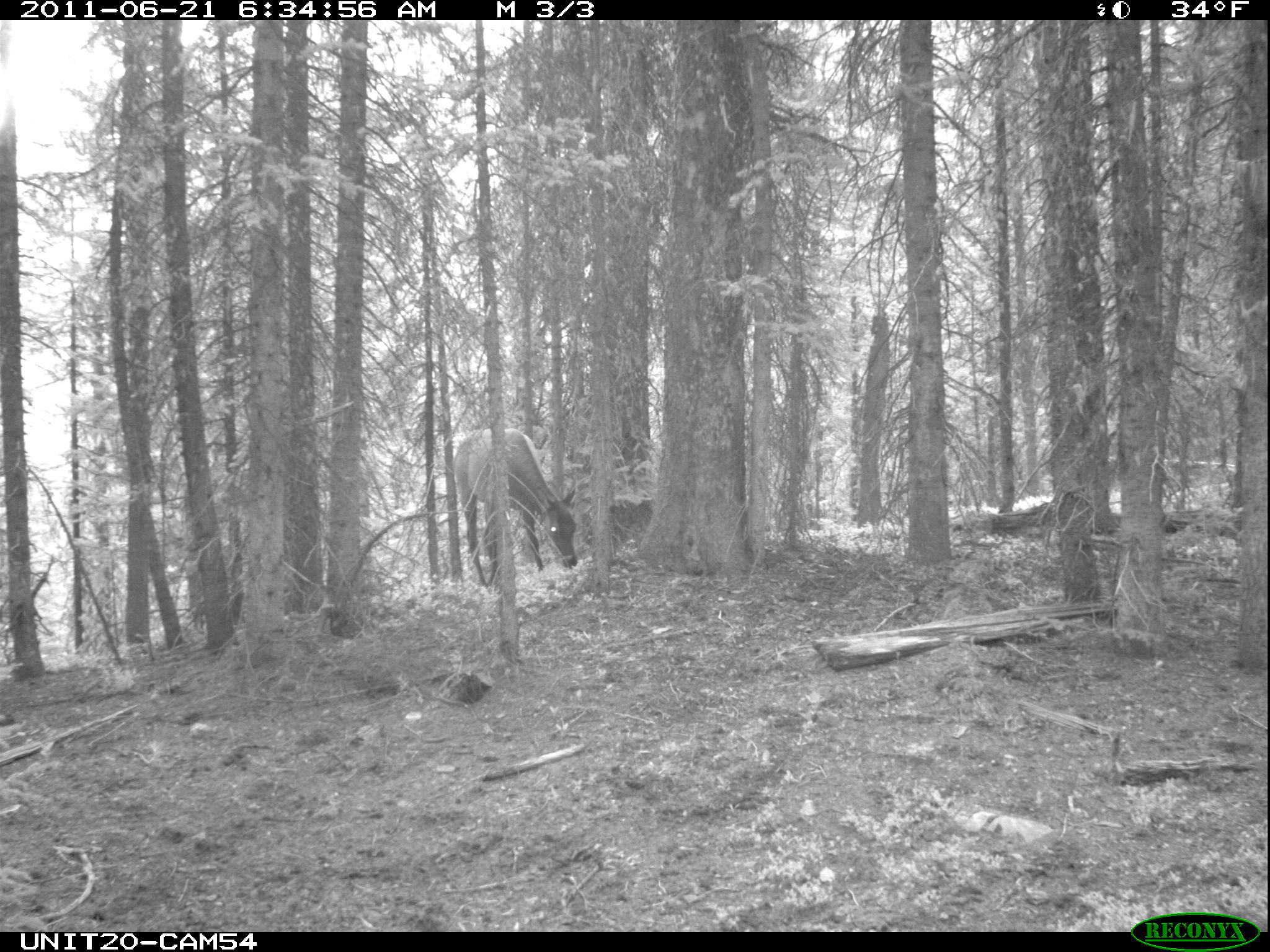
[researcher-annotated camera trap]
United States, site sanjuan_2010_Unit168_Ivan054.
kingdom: Animalia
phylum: Chordata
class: Mammalia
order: Artiodactyla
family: Cervidae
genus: Cervus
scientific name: Cervus elaphus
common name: red deer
Cervus elaphus (red deer).